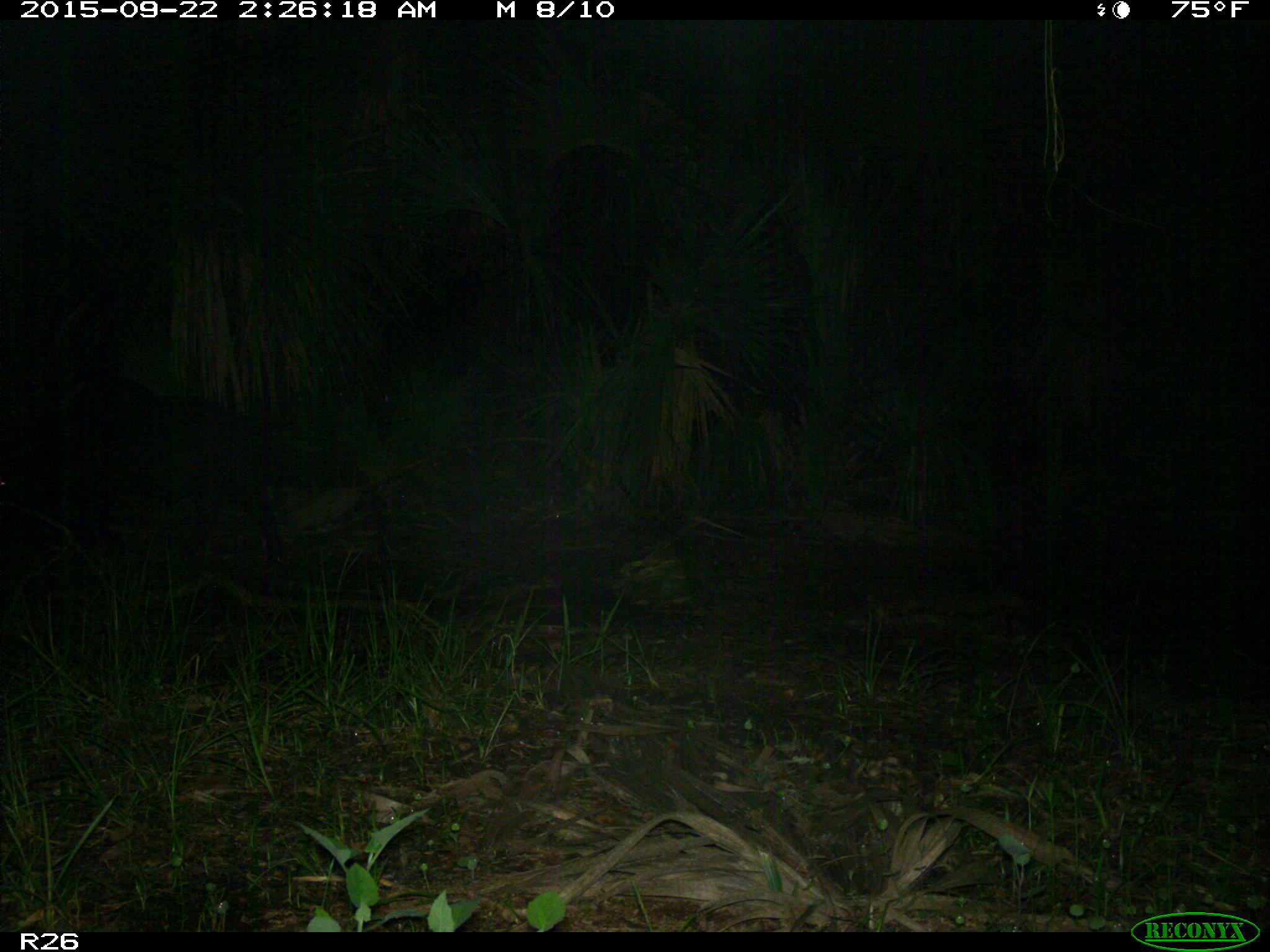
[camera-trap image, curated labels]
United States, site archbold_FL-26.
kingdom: Animalia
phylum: Chordata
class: Mammalia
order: Artiodactyla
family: Suidae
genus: Sus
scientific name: Sus scrofa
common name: wild boar